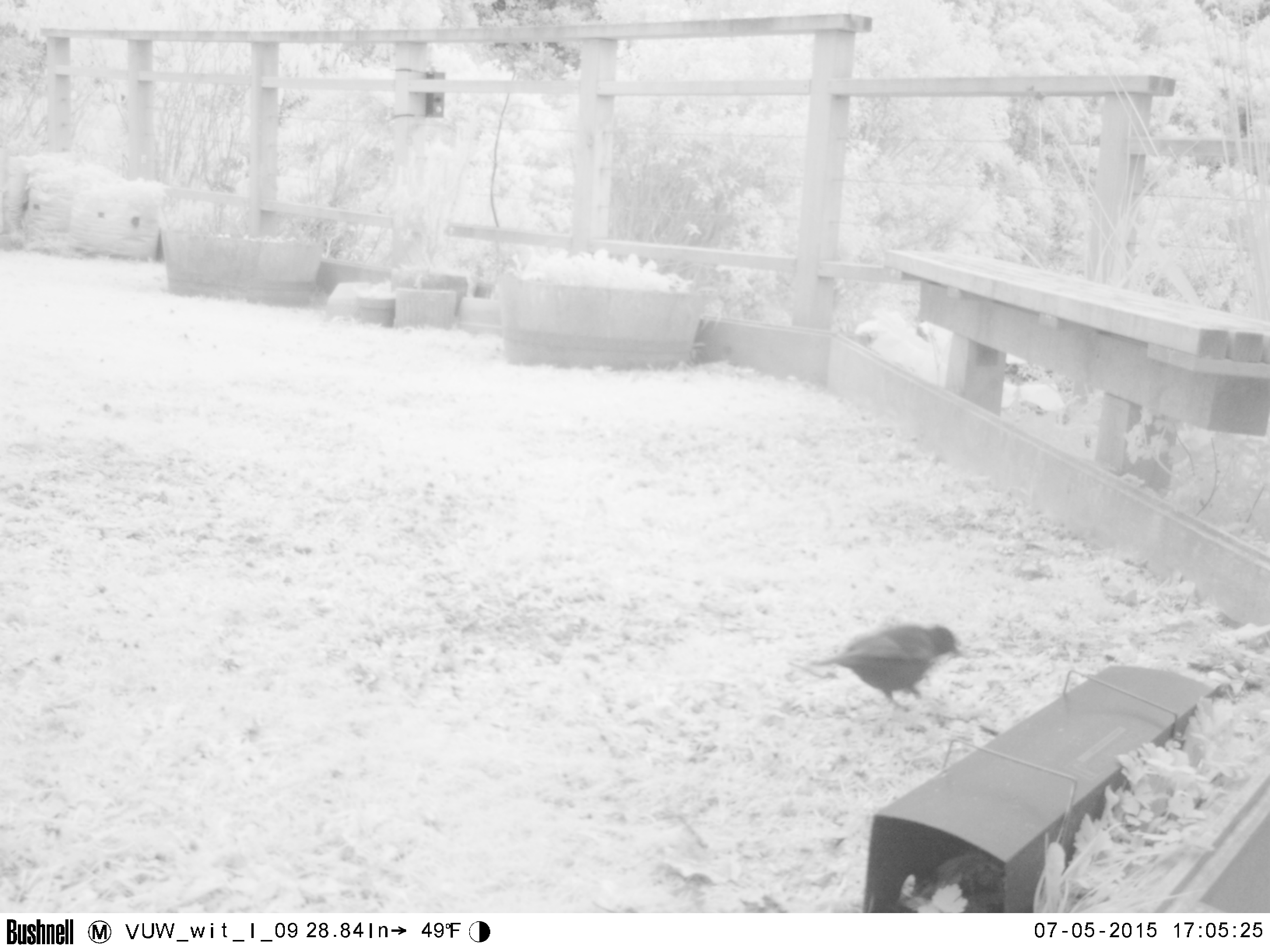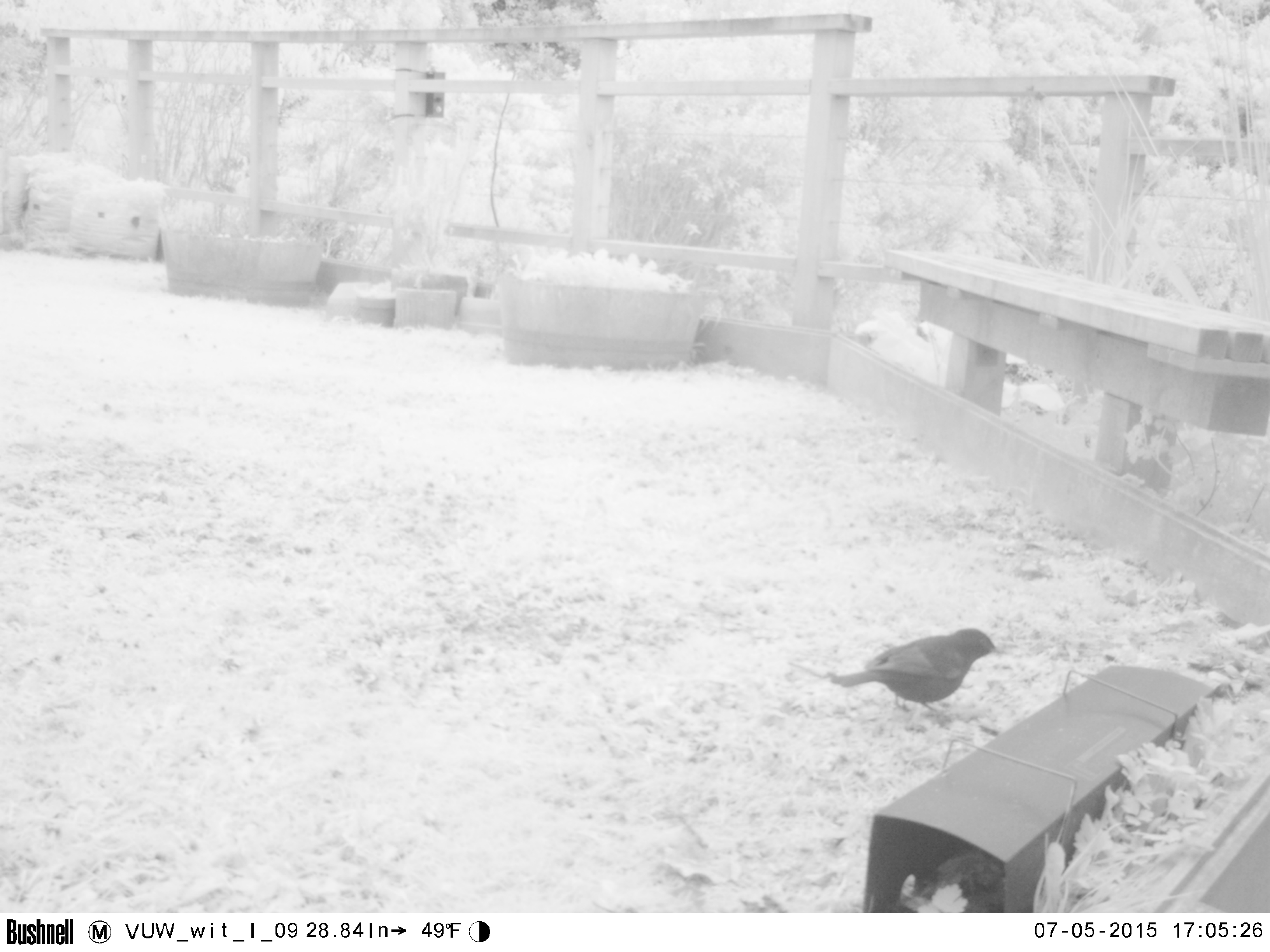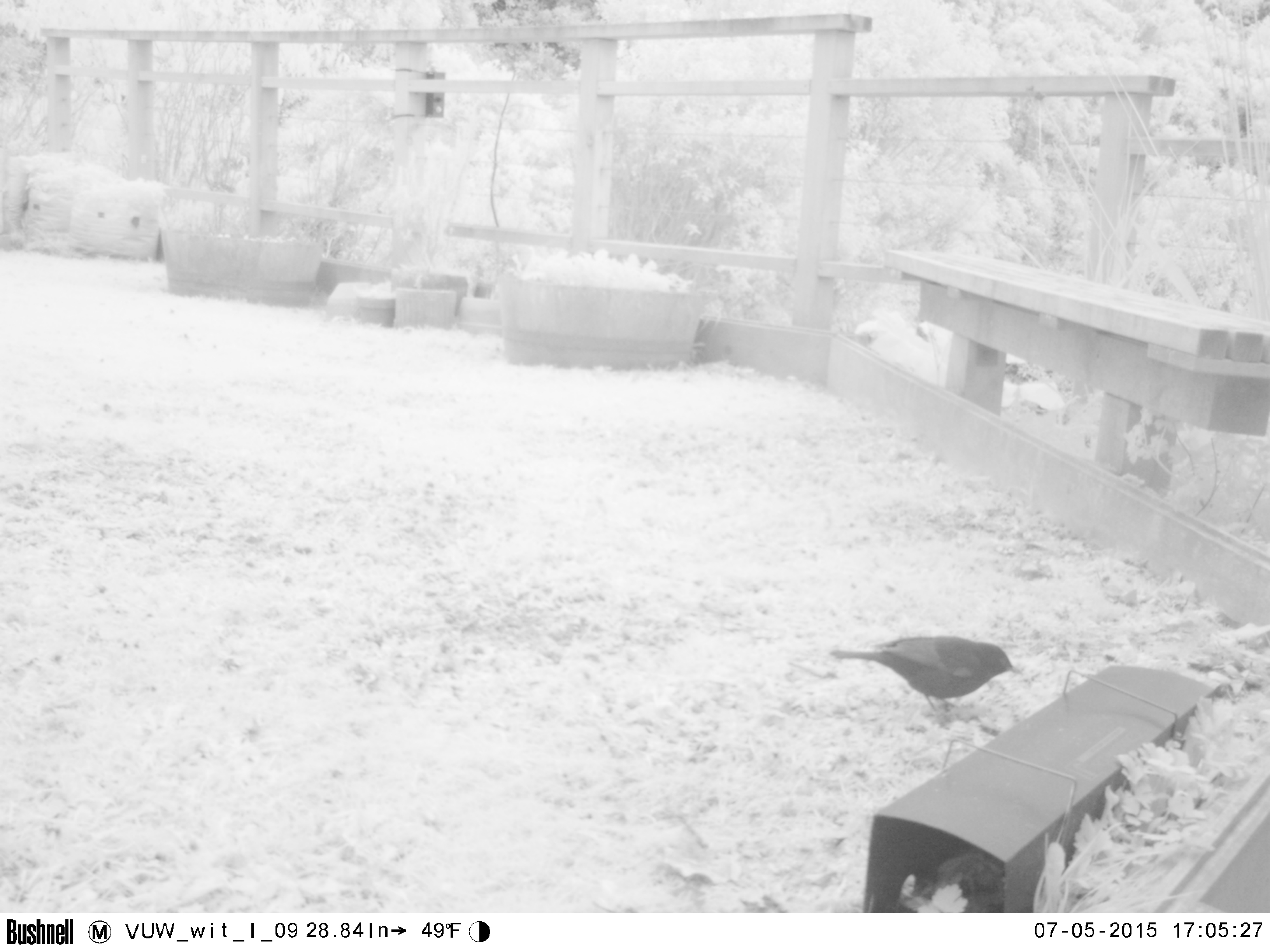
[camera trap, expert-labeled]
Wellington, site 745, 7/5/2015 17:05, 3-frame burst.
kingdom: Animalia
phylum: Chordata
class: Aves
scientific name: Aves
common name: bird